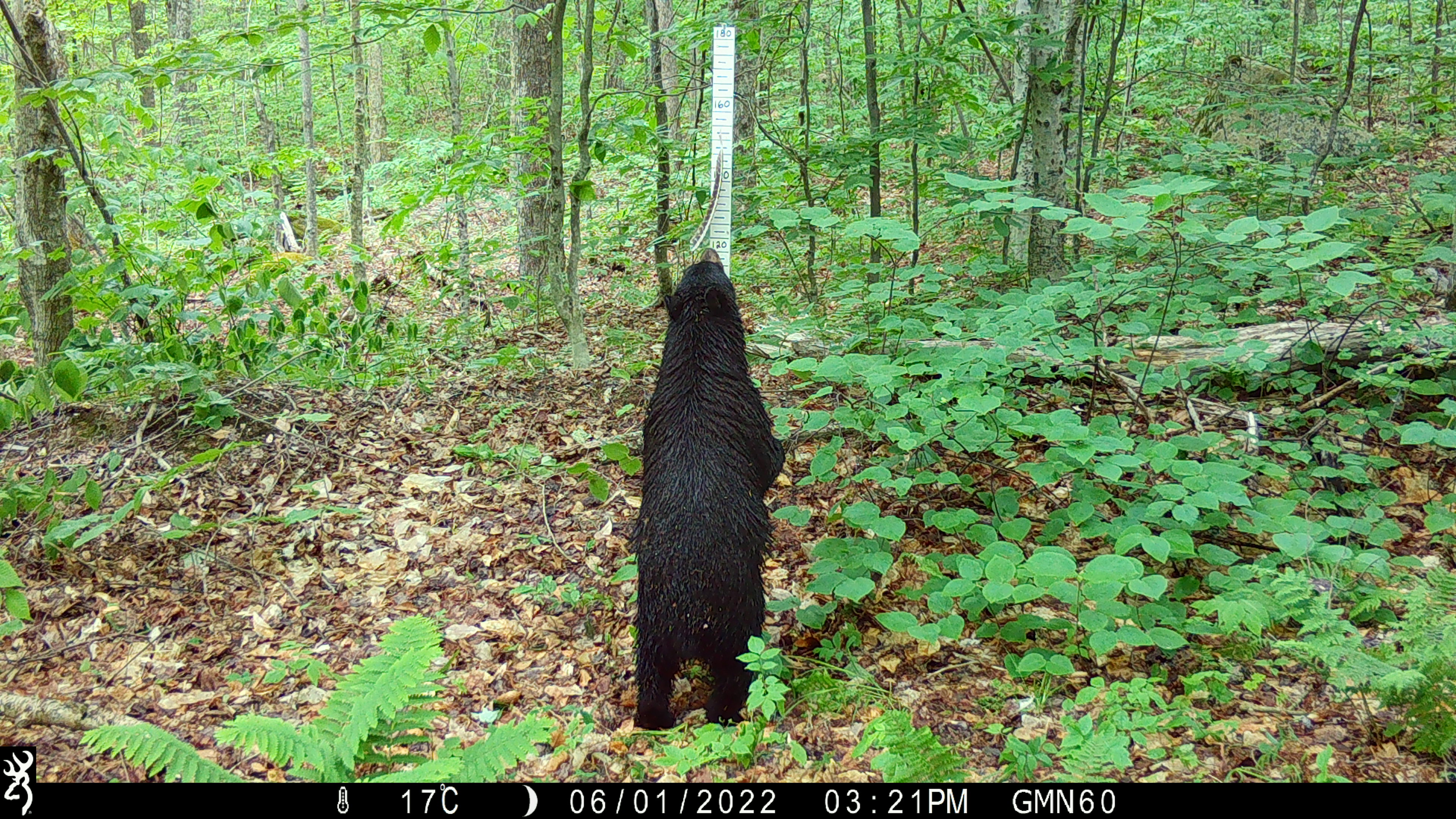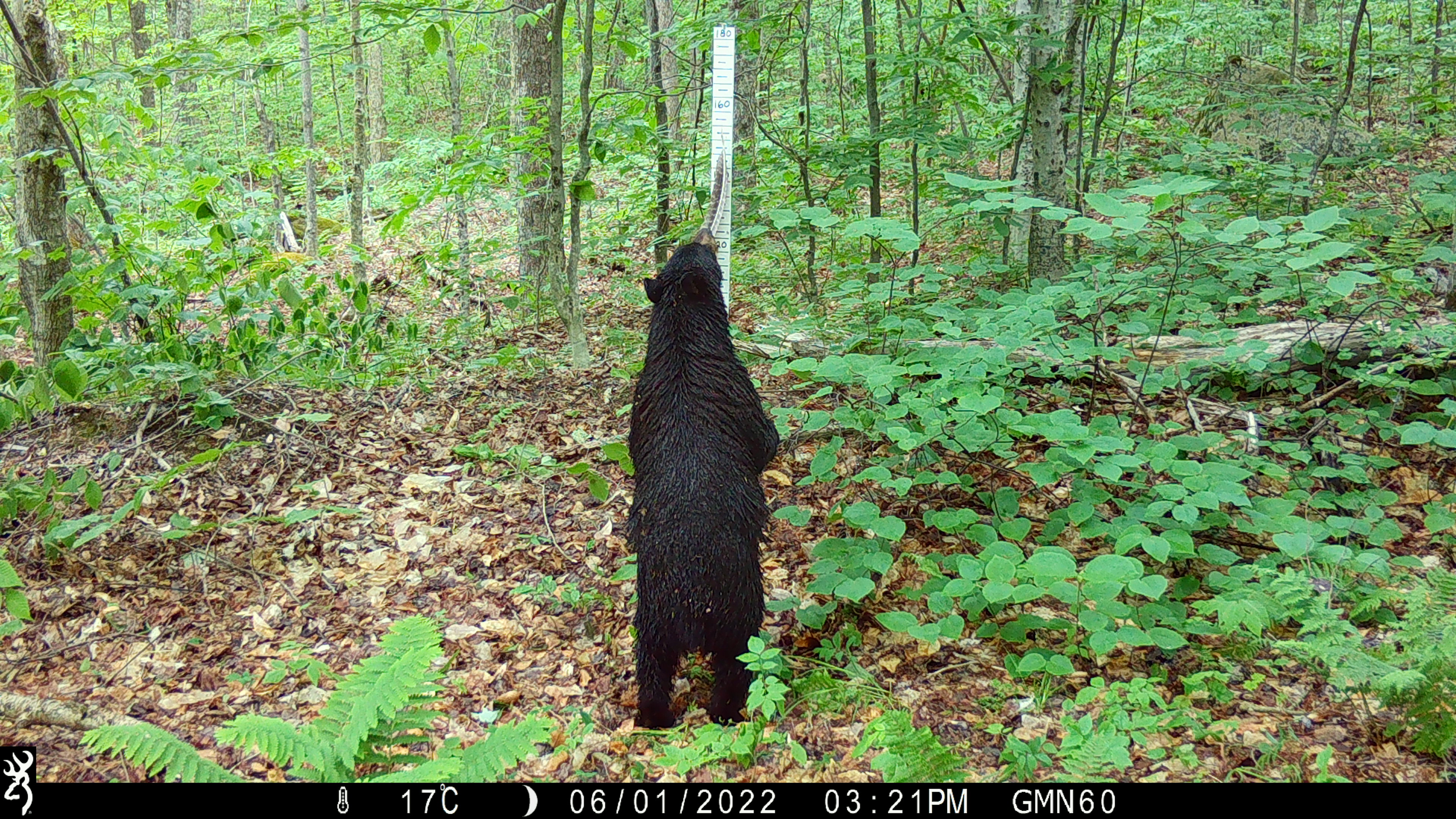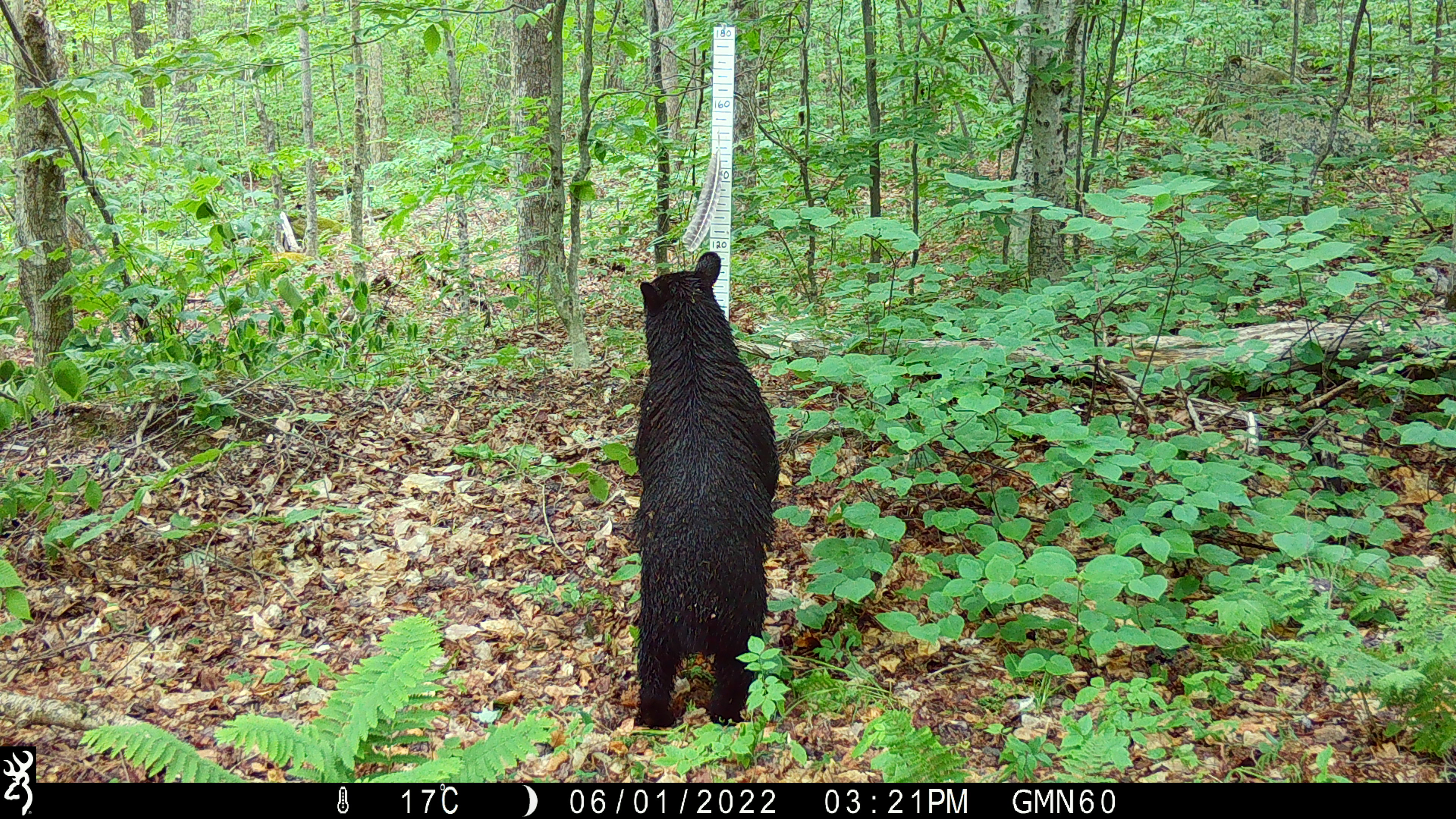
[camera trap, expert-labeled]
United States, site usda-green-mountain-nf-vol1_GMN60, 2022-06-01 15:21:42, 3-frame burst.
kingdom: Animalia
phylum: Chordata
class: Mammalia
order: Carnivora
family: Ursidae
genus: Ursus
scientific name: Ursus americanus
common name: black bear